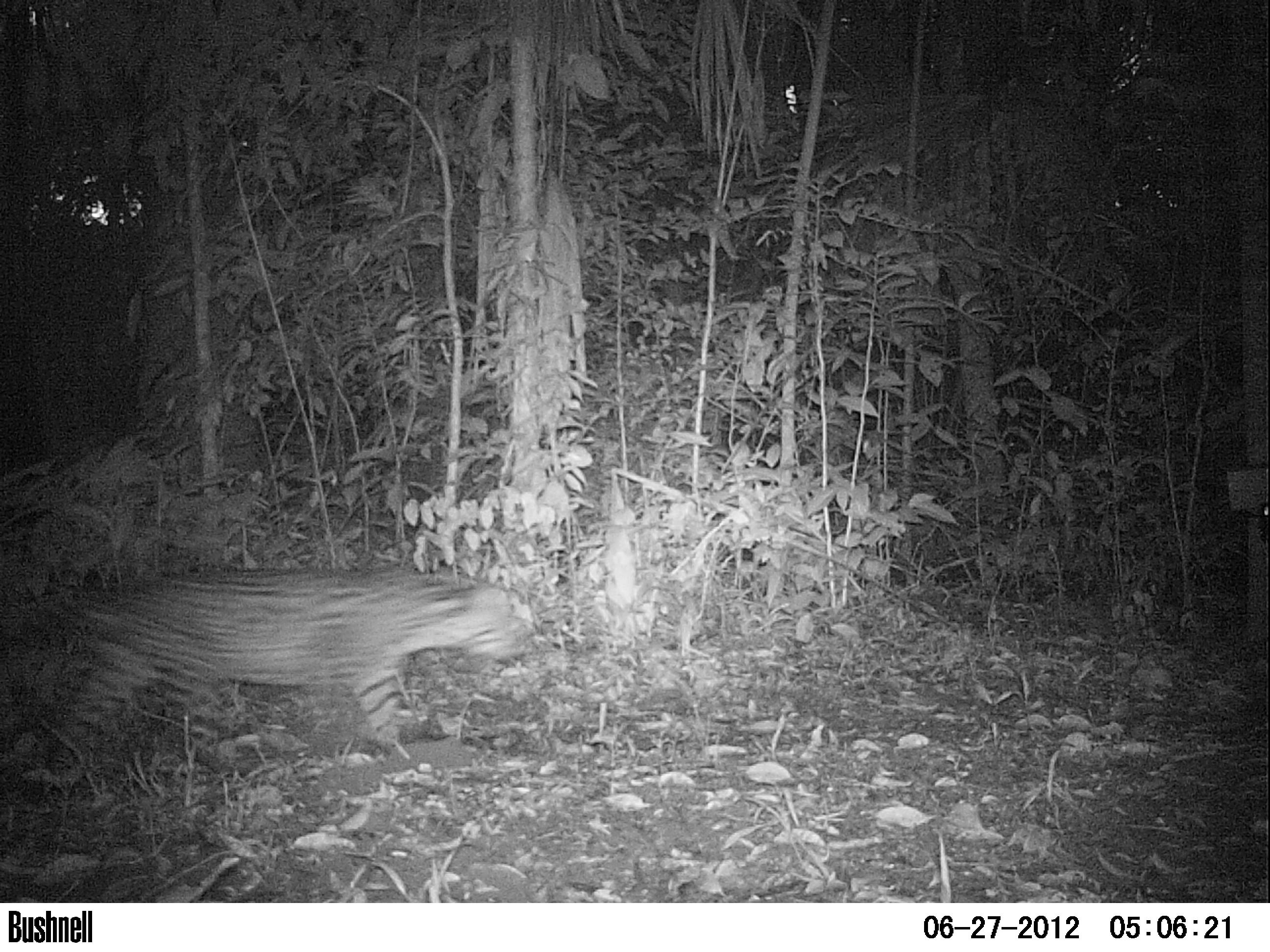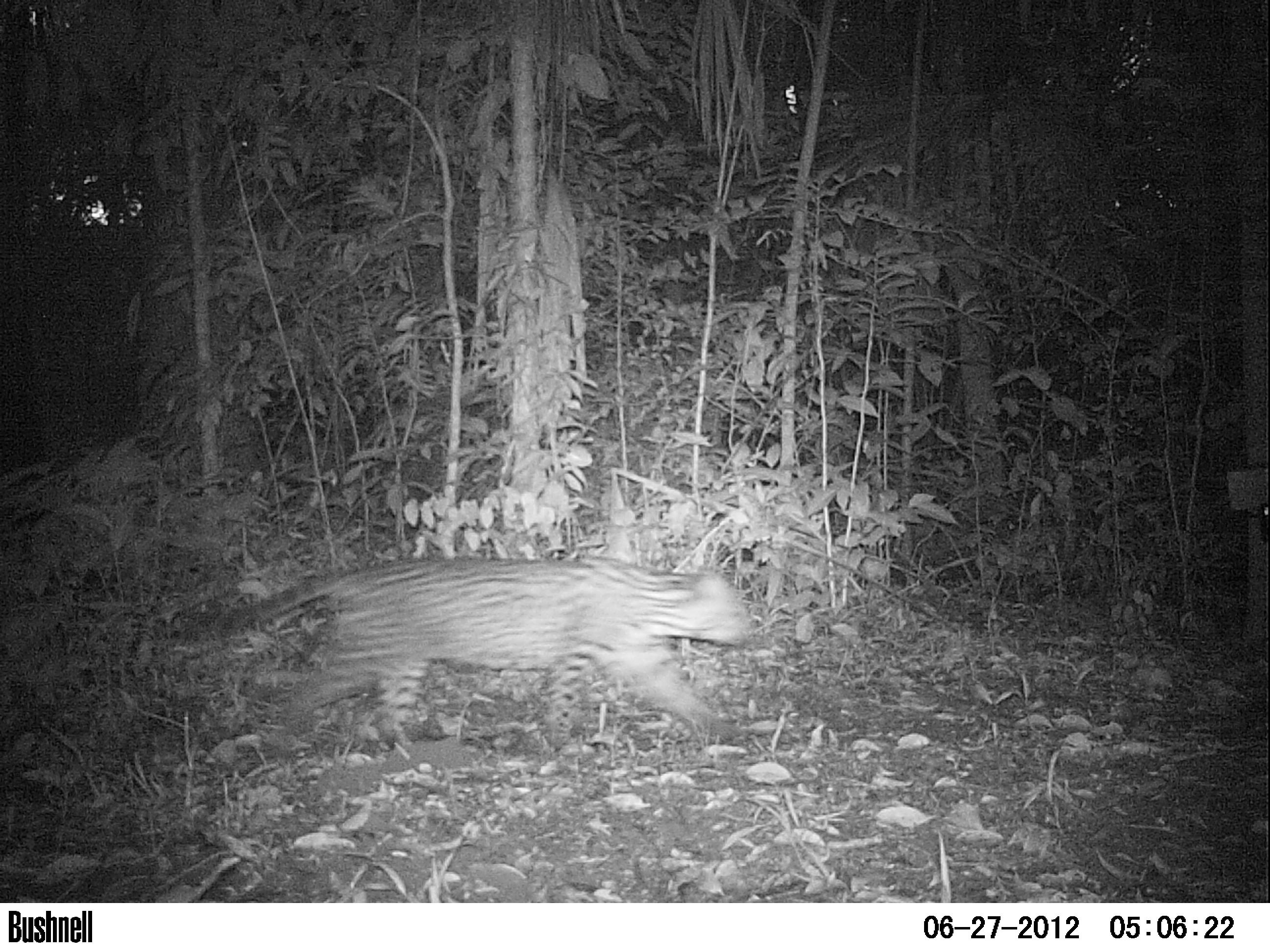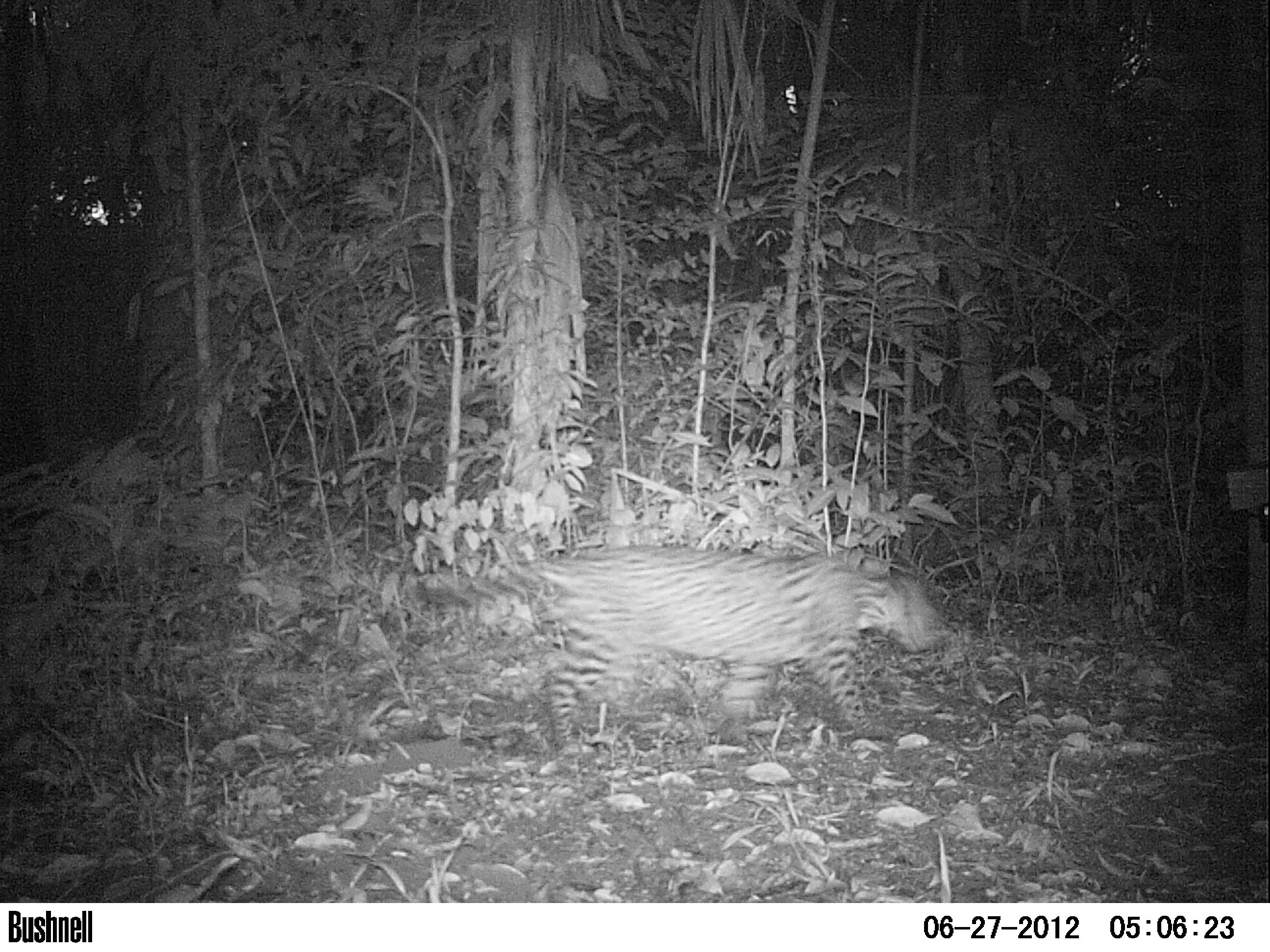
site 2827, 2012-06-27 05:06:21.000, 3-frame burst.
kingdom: Animalia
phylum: Chordata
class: Mammalia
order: Carnivora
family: Felidae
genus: Leopardus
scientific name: Leopardus pardalis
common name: ocelot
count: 1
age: adult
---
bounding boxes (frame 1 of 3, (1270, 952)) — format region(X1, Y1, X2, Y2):
leopardus pardalis: region(21, 567, 538, 778)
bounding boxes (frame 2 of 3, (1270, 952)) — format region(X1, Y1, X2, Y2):
leopardus pardalis: region(207, 553, 757, 746)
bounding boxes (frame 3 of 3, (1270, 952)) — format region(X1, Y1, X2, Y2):
leopardus pardalis: region(426, 535, 953, 744)